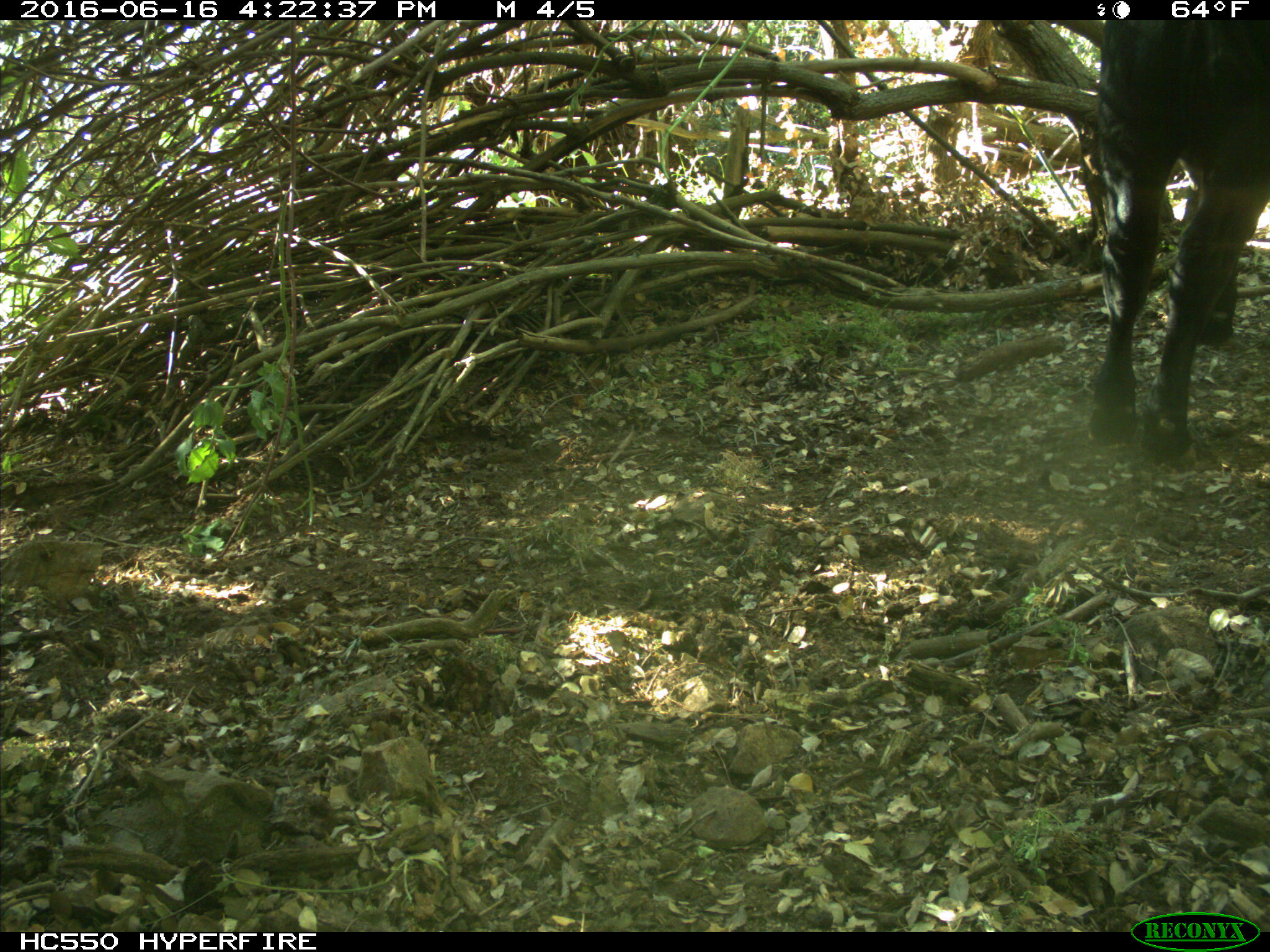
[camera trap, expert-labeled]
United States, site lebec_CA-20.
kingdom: Animalia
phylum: Chordata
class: Mammalia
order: Artiodactyla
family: Bovidae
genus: Bos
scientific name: Bos taurus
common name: domestic cow